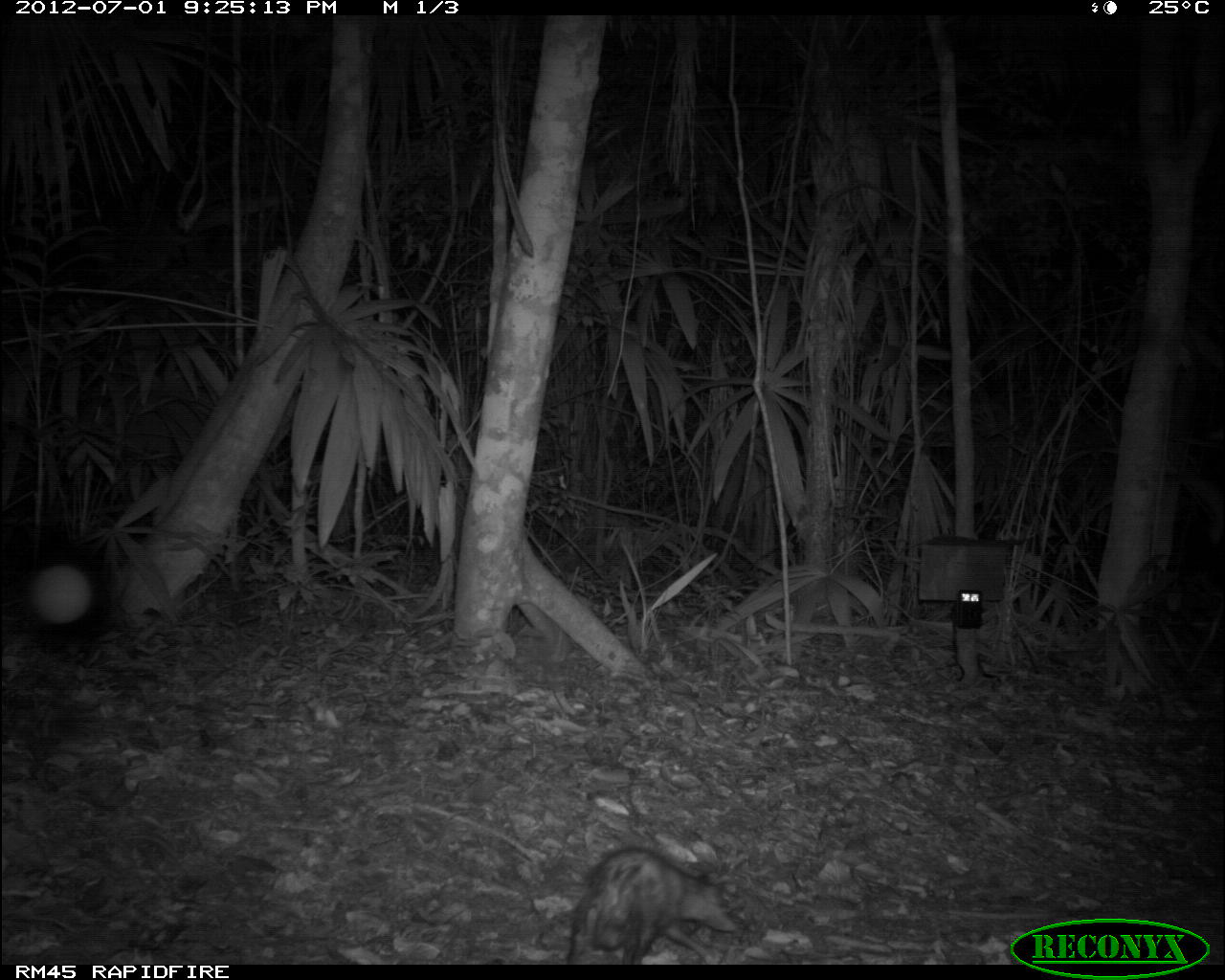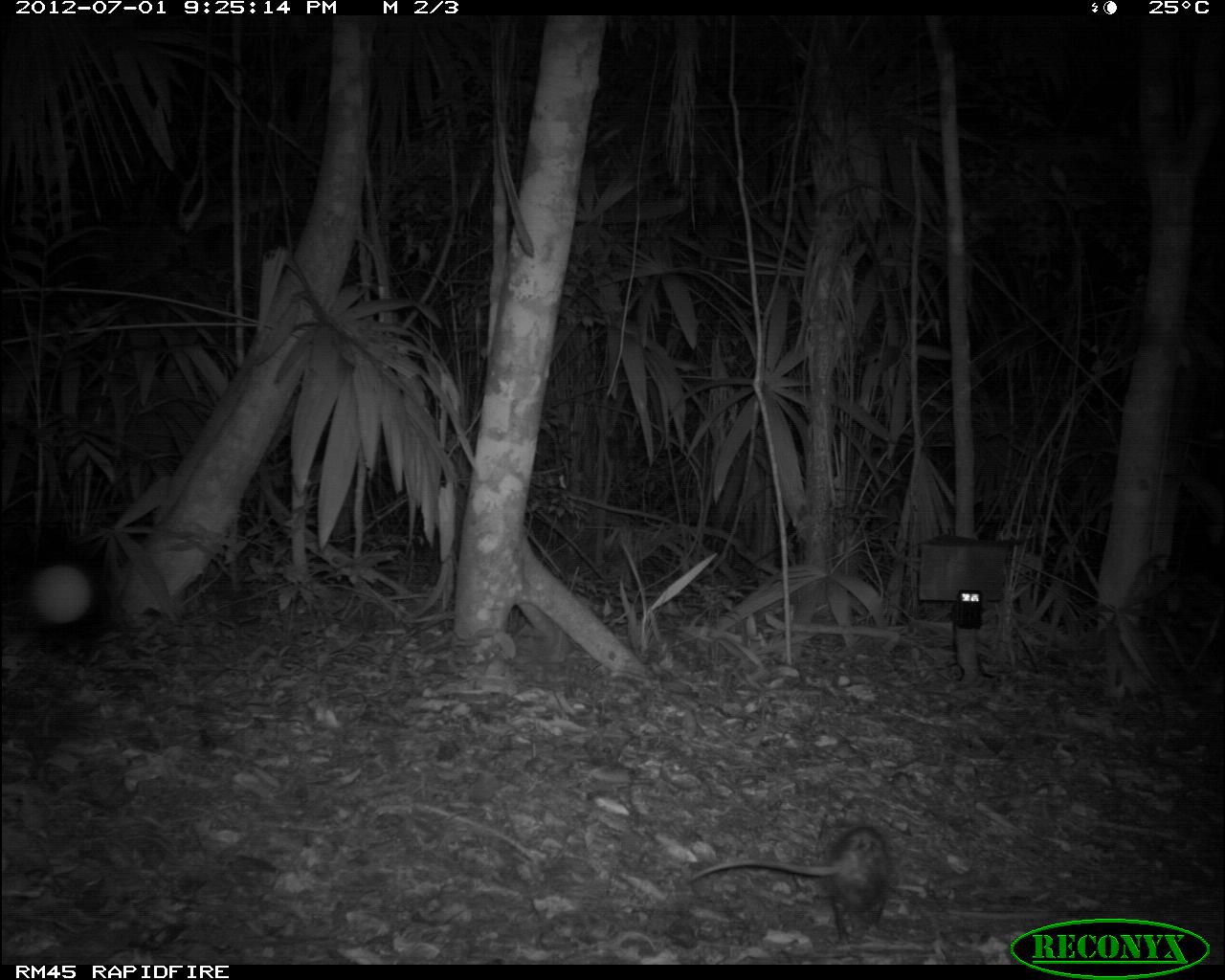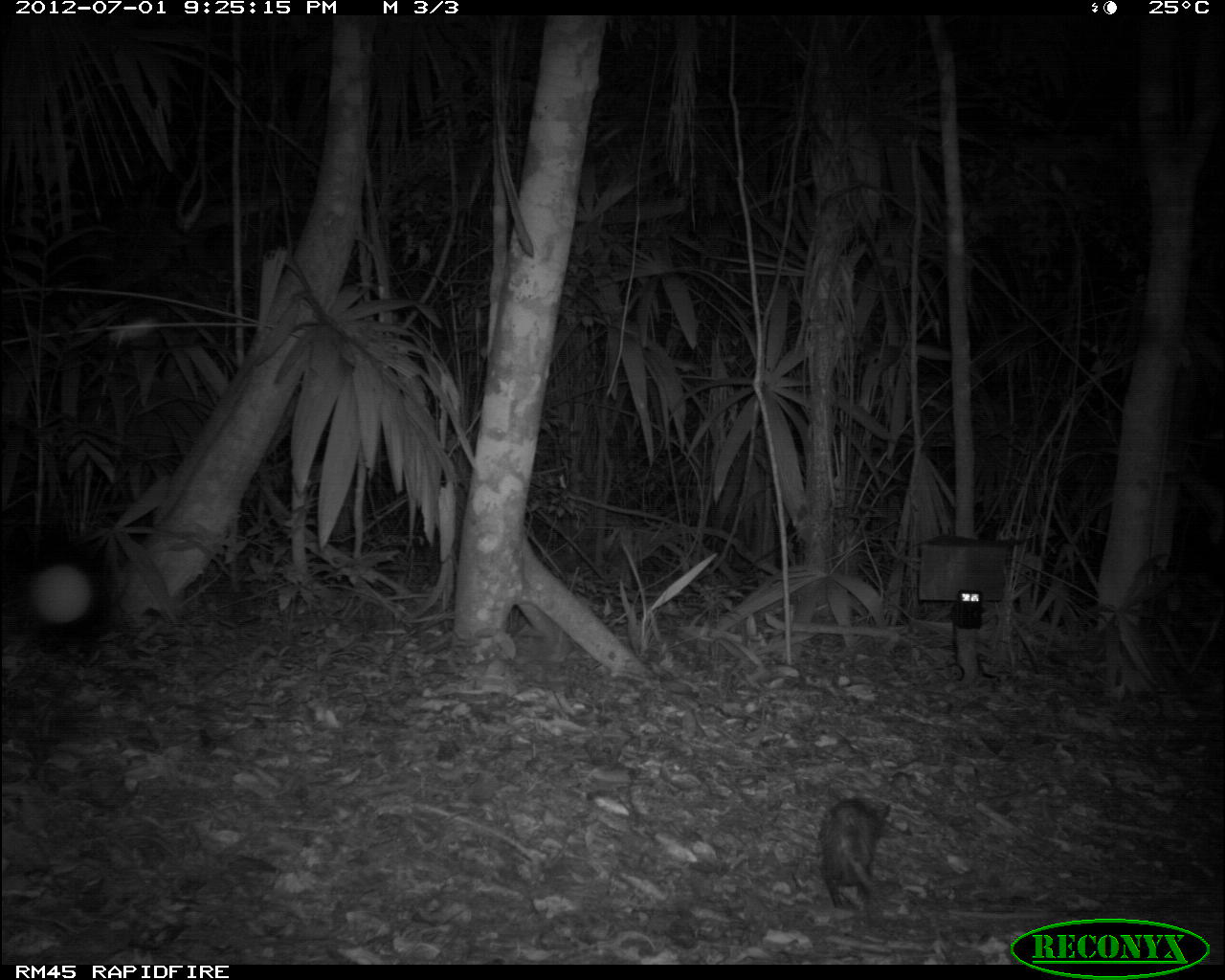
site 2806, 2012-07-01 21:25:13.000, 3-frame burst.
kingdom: Animalia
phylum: Chordata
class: Mammalia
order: Didelphimorphia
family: Didelphidae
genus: Didelphis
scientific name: Didelphis virginiana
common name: virginia opossum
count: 1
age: adult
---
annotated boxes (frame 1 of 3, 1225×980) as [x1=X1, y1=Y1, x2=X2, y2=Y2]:
didelphis virginiana: [x1=567, y1=847, x2=735, y2=965]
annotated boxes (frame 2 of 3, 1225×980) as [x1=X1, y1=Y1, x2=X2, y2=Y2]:
didelphis virginiana: [x1=686, y1=823, x2=892, y2=948]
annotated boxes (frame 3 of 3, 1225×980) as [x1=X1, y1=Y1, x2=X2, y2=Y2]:
didelphis virginiana: [x1=817, y1=798, x2=893, y2=915]